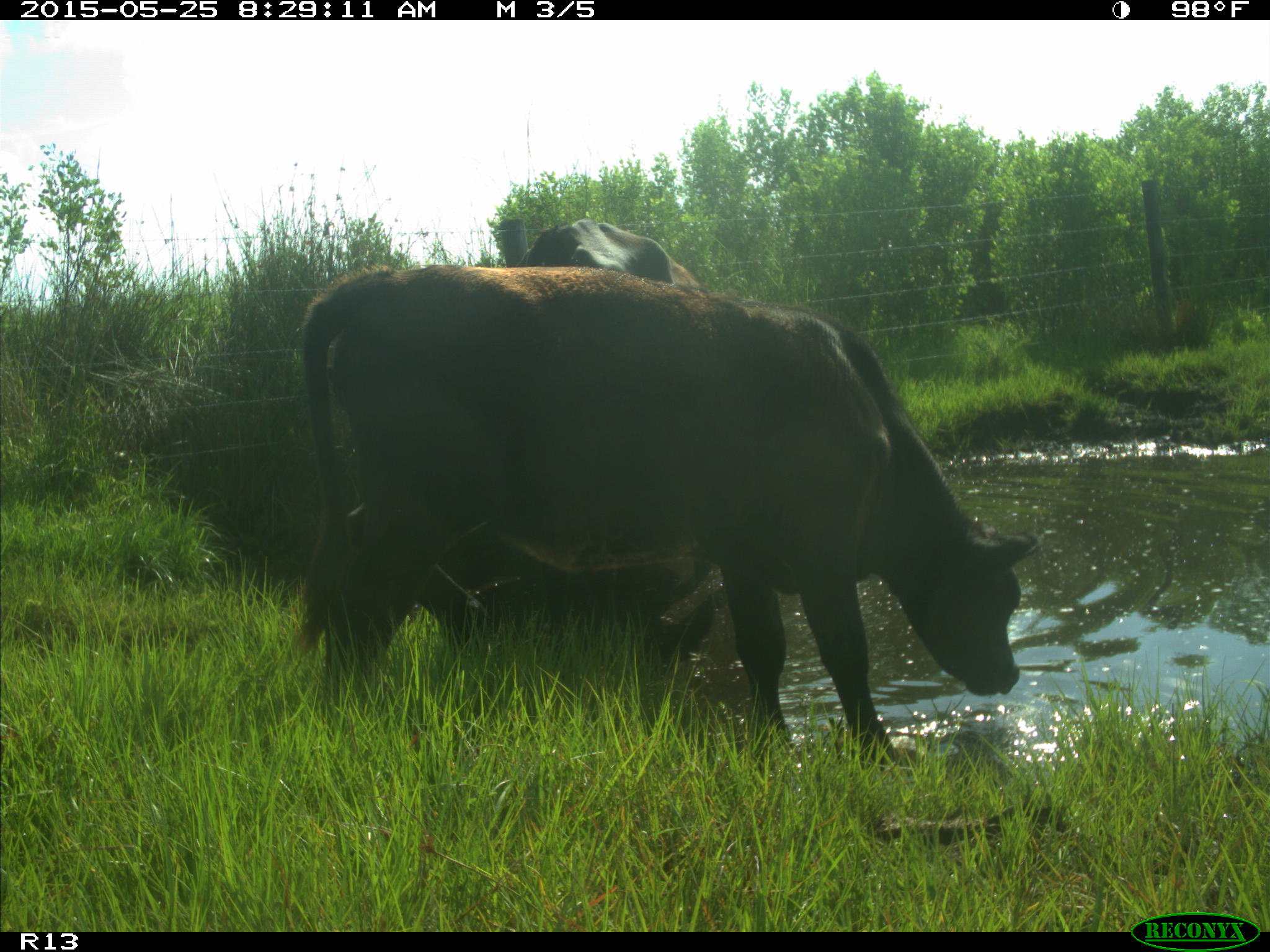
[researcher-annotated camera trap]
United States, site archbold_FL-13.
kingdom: Animalia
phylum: Chordata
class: Mammalia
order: Artiodactyla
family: Bovidae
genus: Bos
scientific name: Bos taurus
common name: domestic cow